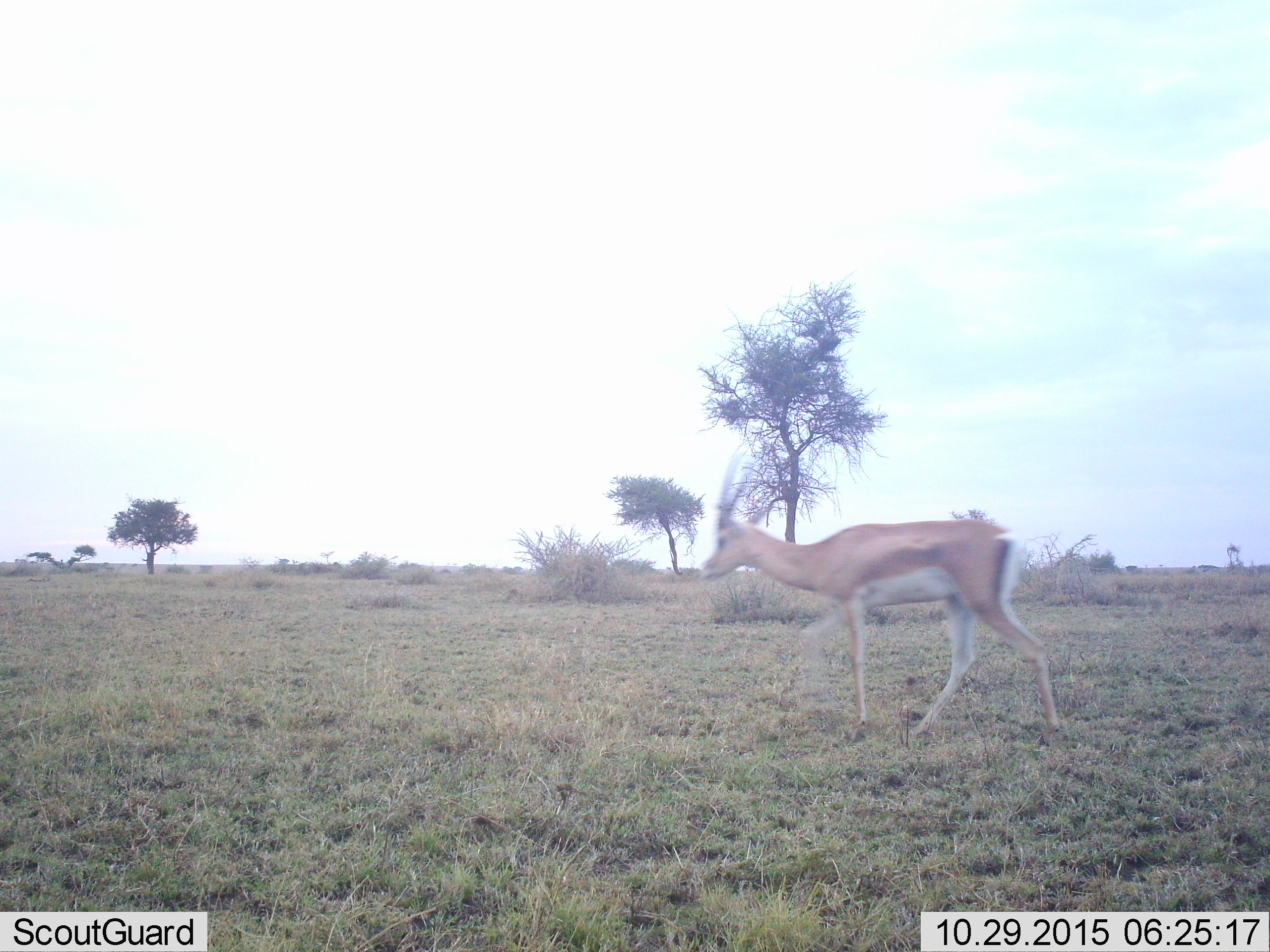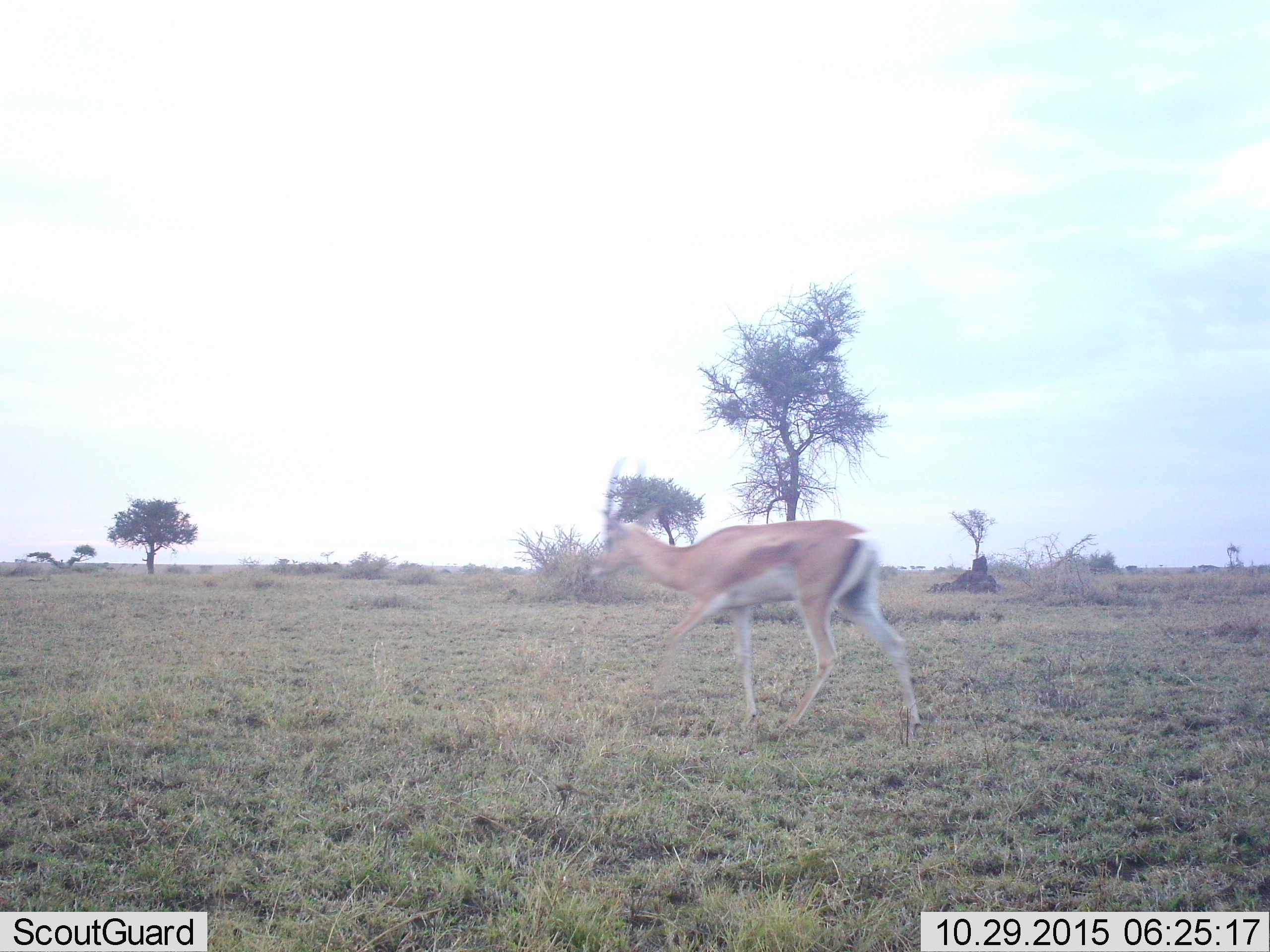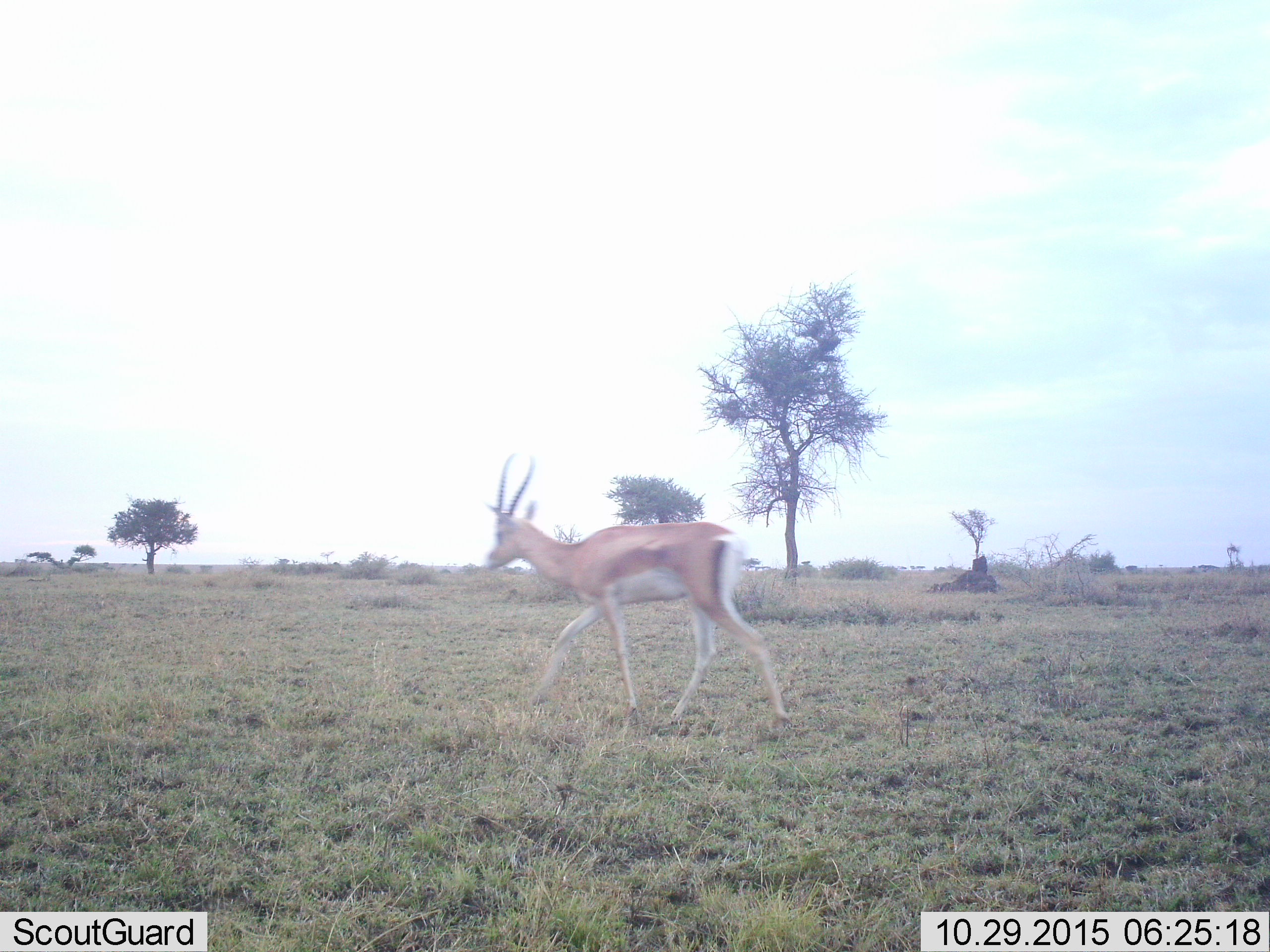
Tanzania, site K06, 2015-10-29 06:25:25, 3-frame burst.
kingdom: Animalia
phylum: Chordata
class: Mammalia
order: Artiodactyla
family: Bovidae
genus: Nanger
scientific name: Nanger granti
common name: grant's gazelle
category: gazellegrants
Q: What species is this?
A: Gazellegrants (grant's gazelle) (Nanger granti).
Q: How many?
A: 1.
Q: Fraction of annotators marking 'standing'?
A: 12%.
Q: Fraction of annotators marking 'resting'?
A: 0%.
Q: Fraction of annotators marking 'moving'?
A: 100%.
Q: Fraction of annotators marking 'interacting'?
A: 0%.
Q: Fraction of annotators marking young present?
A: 0%.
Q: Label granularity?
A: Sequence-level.